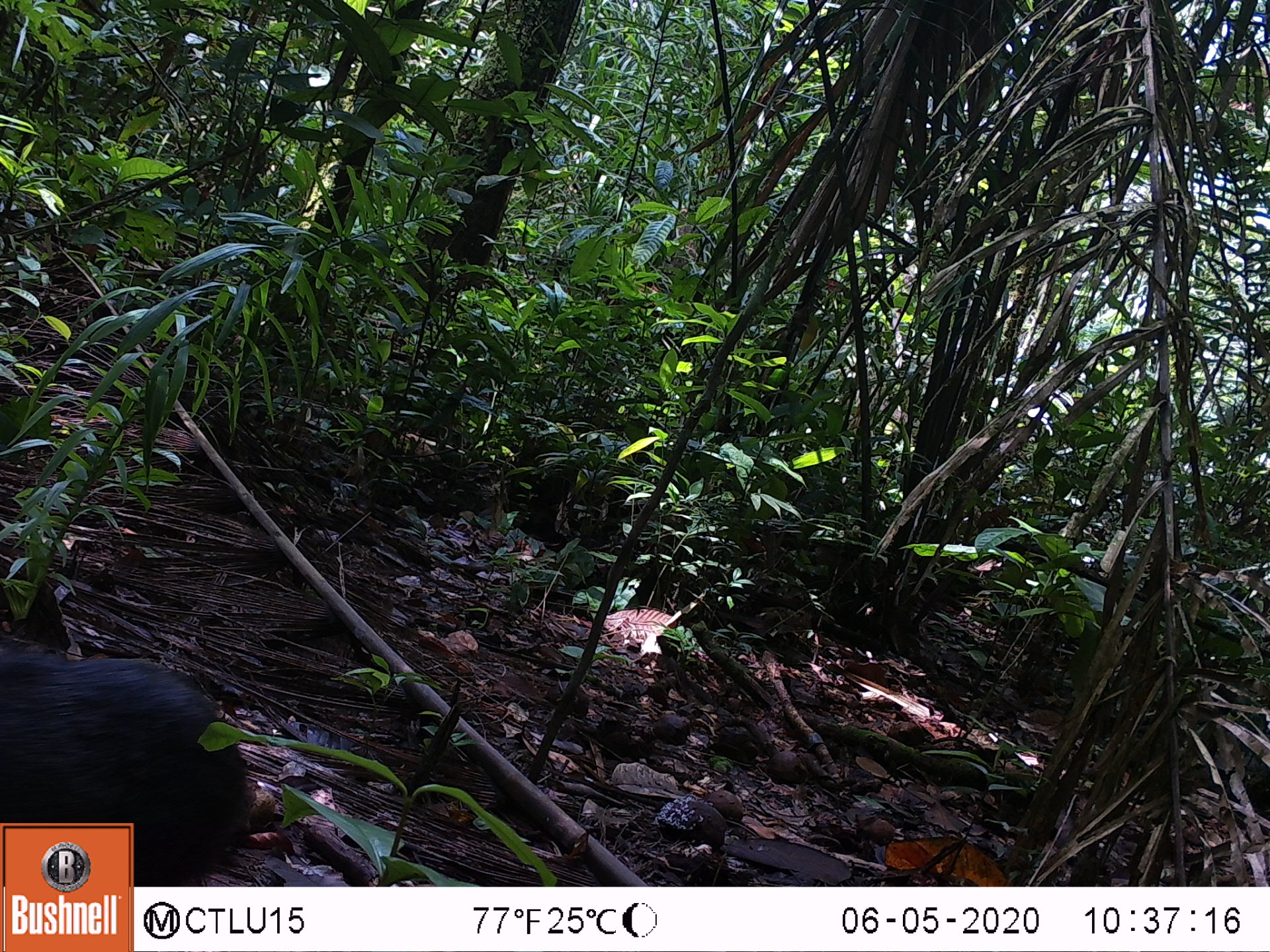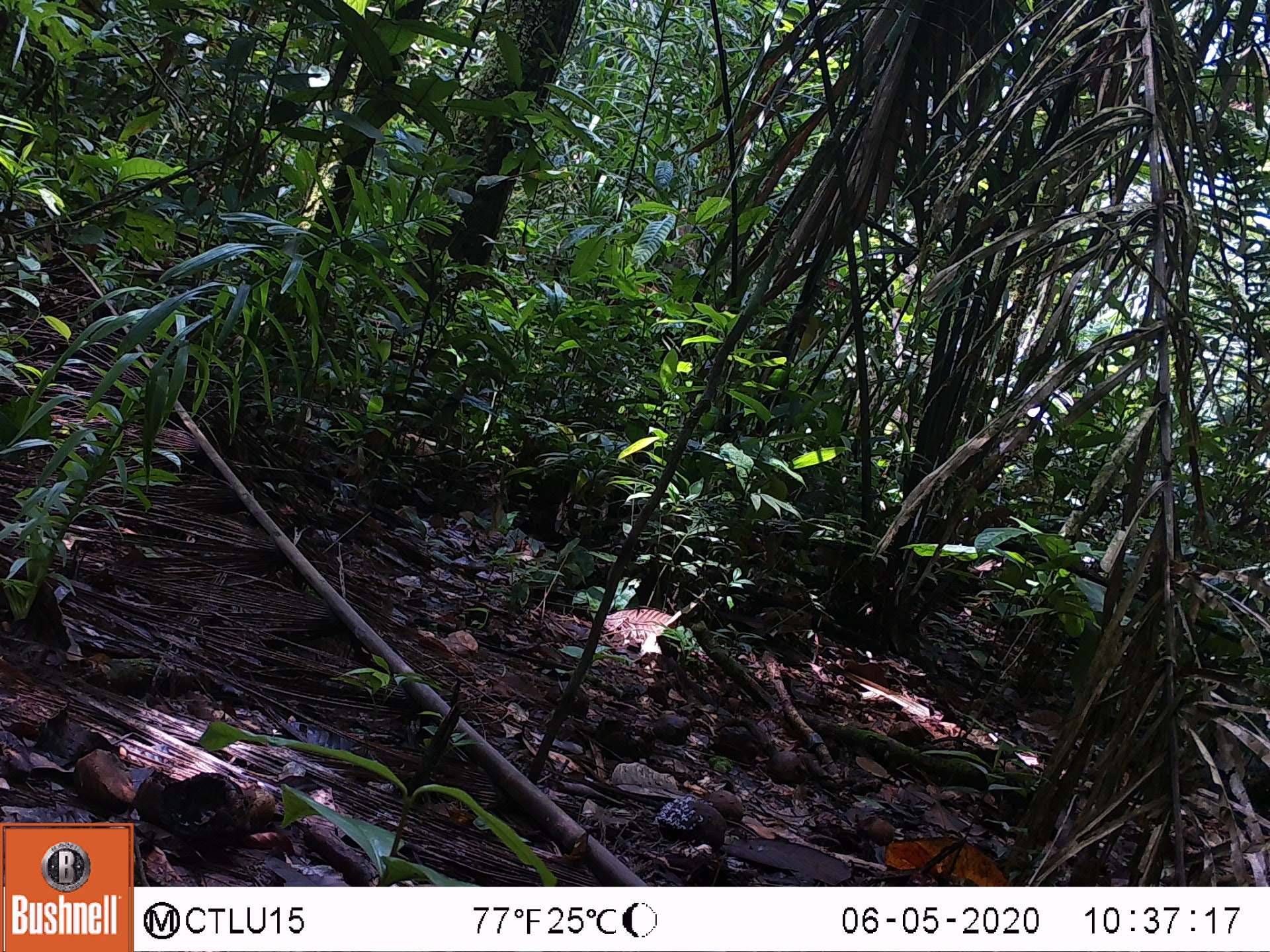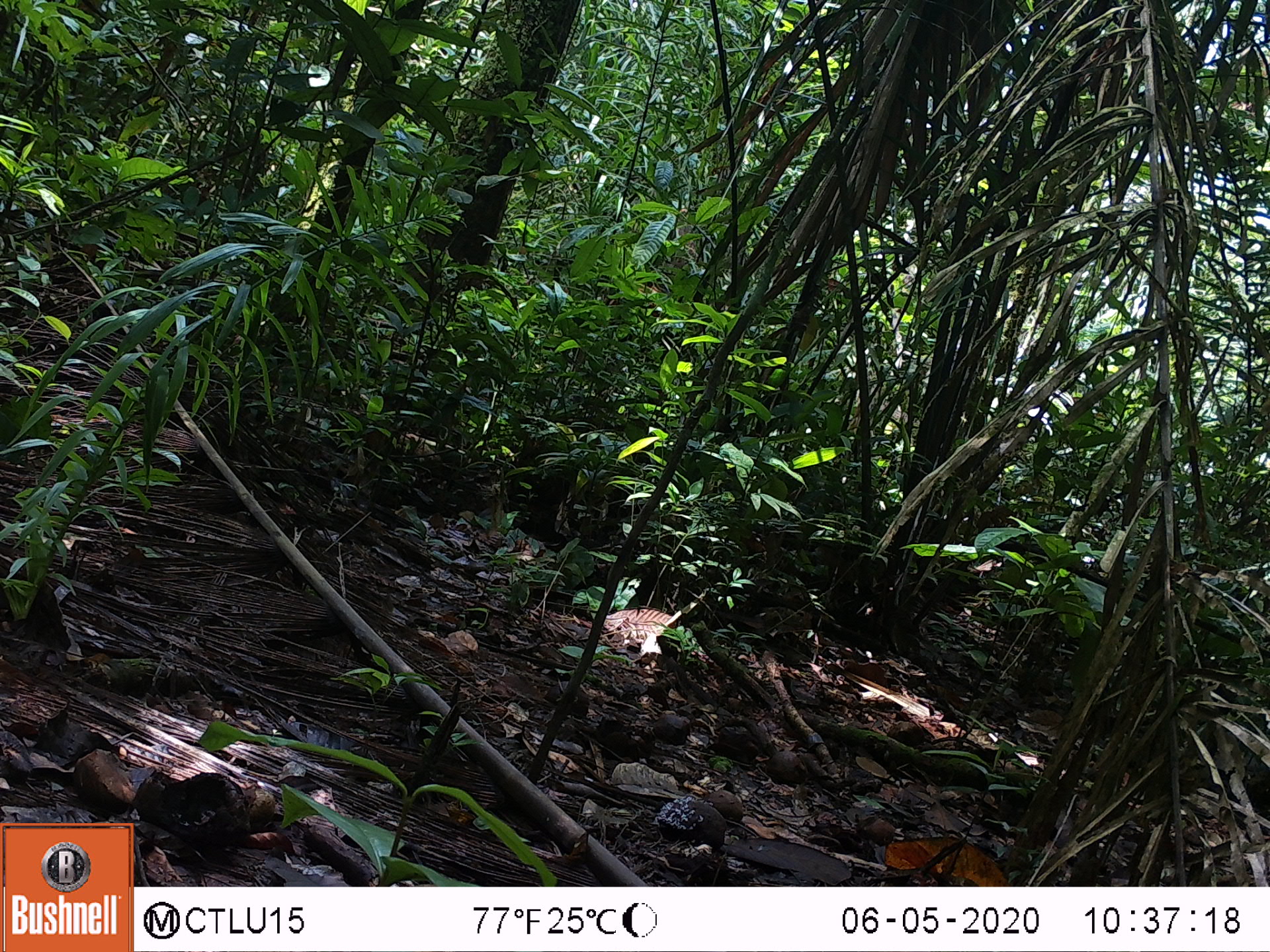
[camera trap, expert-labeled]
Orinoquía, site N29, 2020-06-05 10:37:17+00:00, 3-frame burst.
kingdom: Animalia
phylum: Chordata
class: Mammalia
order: Artiodactyla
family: Tayassuidae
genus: Pecari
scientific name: Pecari tajacu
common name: collared peccary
Collared peccary (Pecari tajacu).